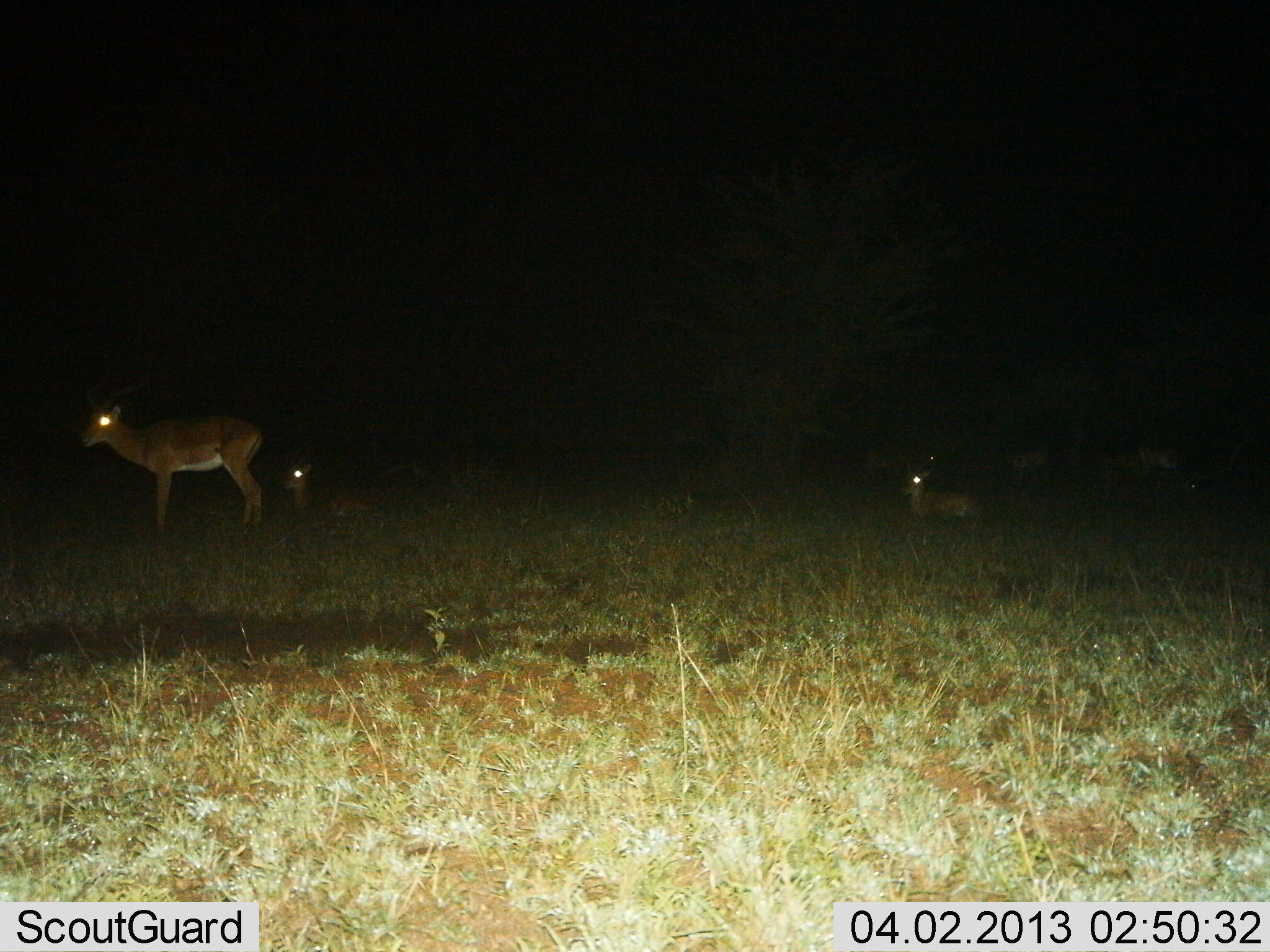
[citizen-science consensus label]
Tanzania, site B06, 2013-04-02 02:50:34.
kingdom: Animalia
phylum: Chordata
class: Mammalia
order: Artiodactyla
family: Bovidae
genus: Aepyceros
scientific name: Aepyceros melampus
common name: impala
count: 6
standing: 94%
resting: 100%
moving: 0%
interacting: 0%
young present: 17%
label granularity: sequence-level